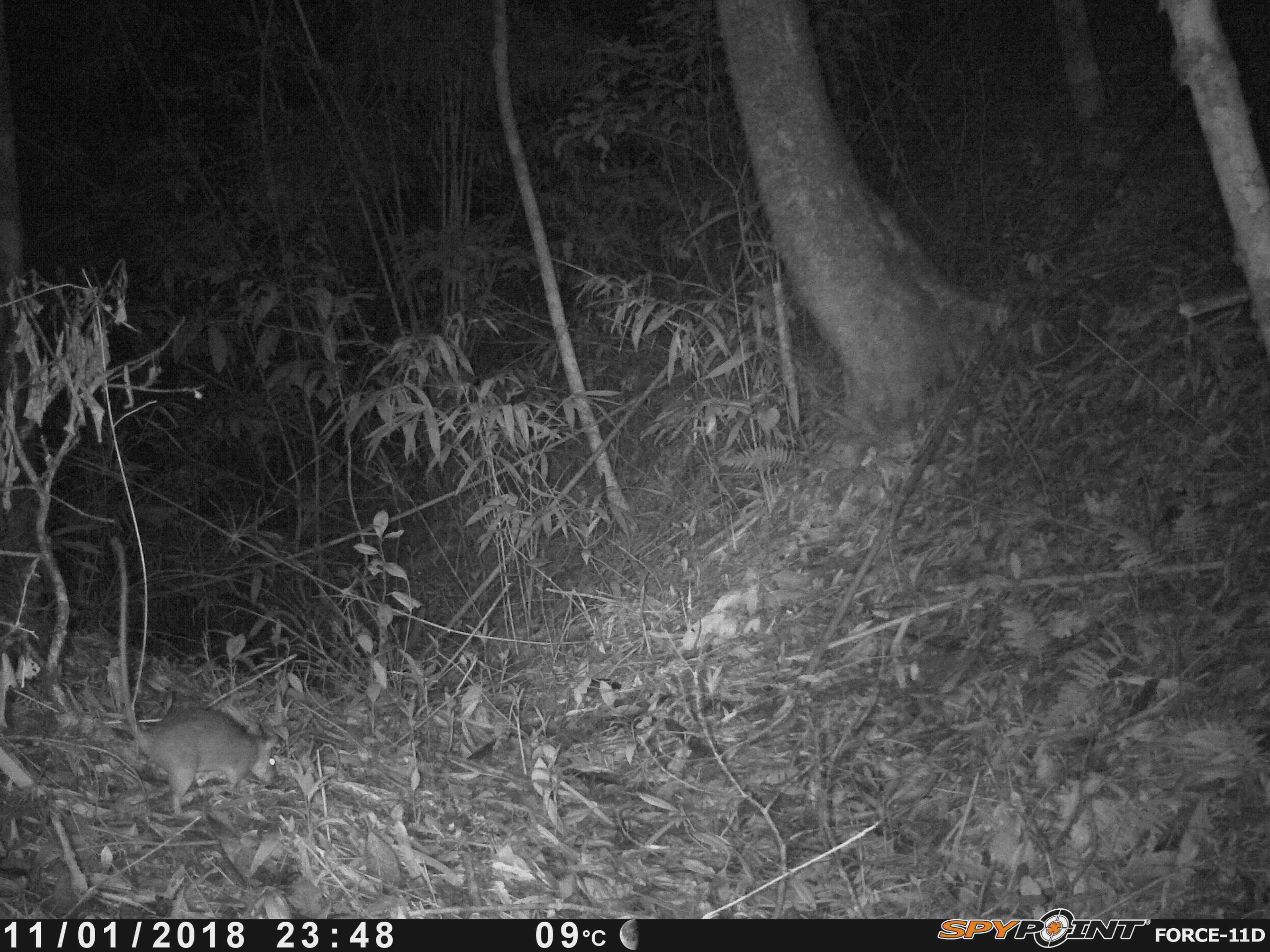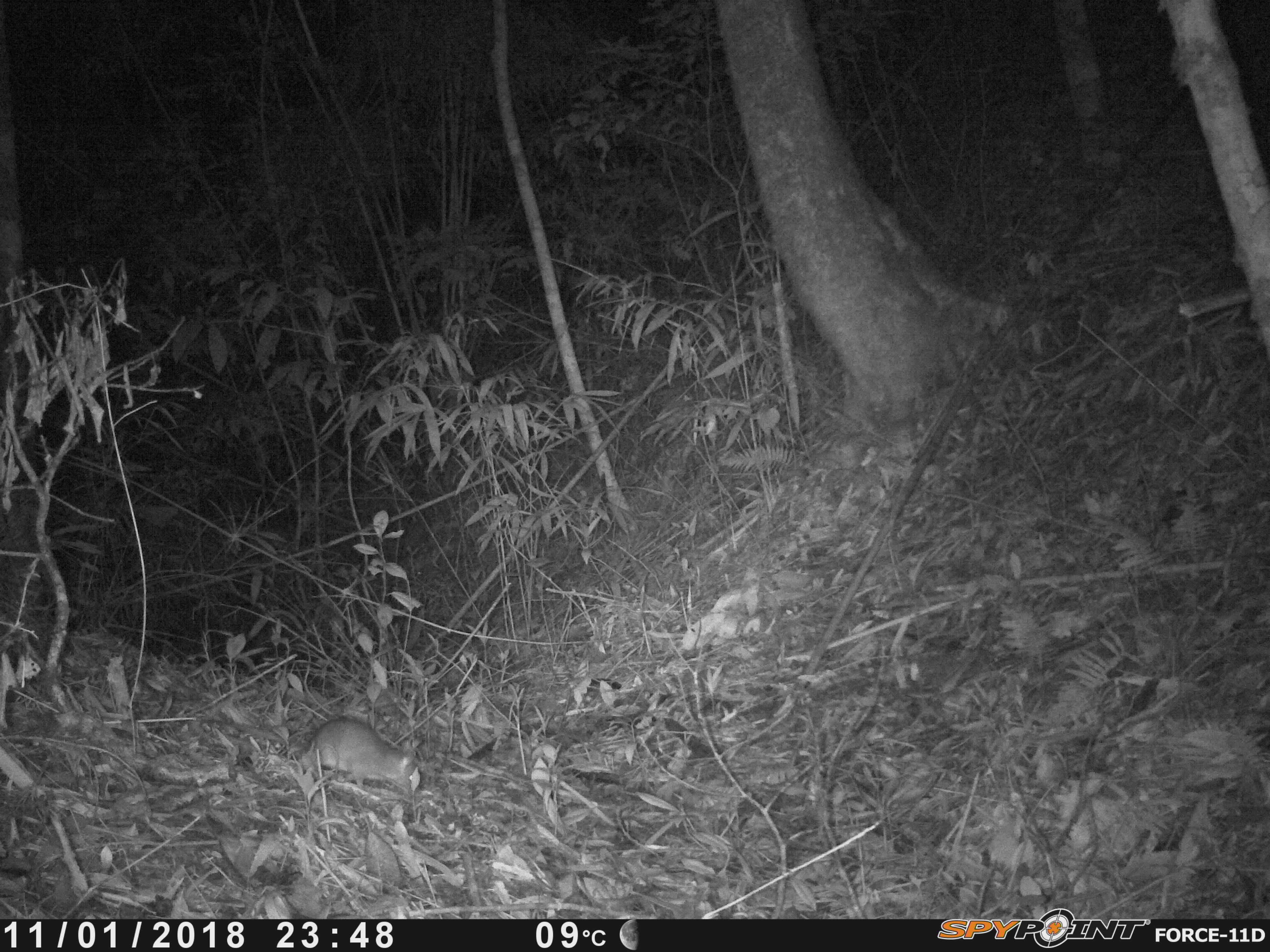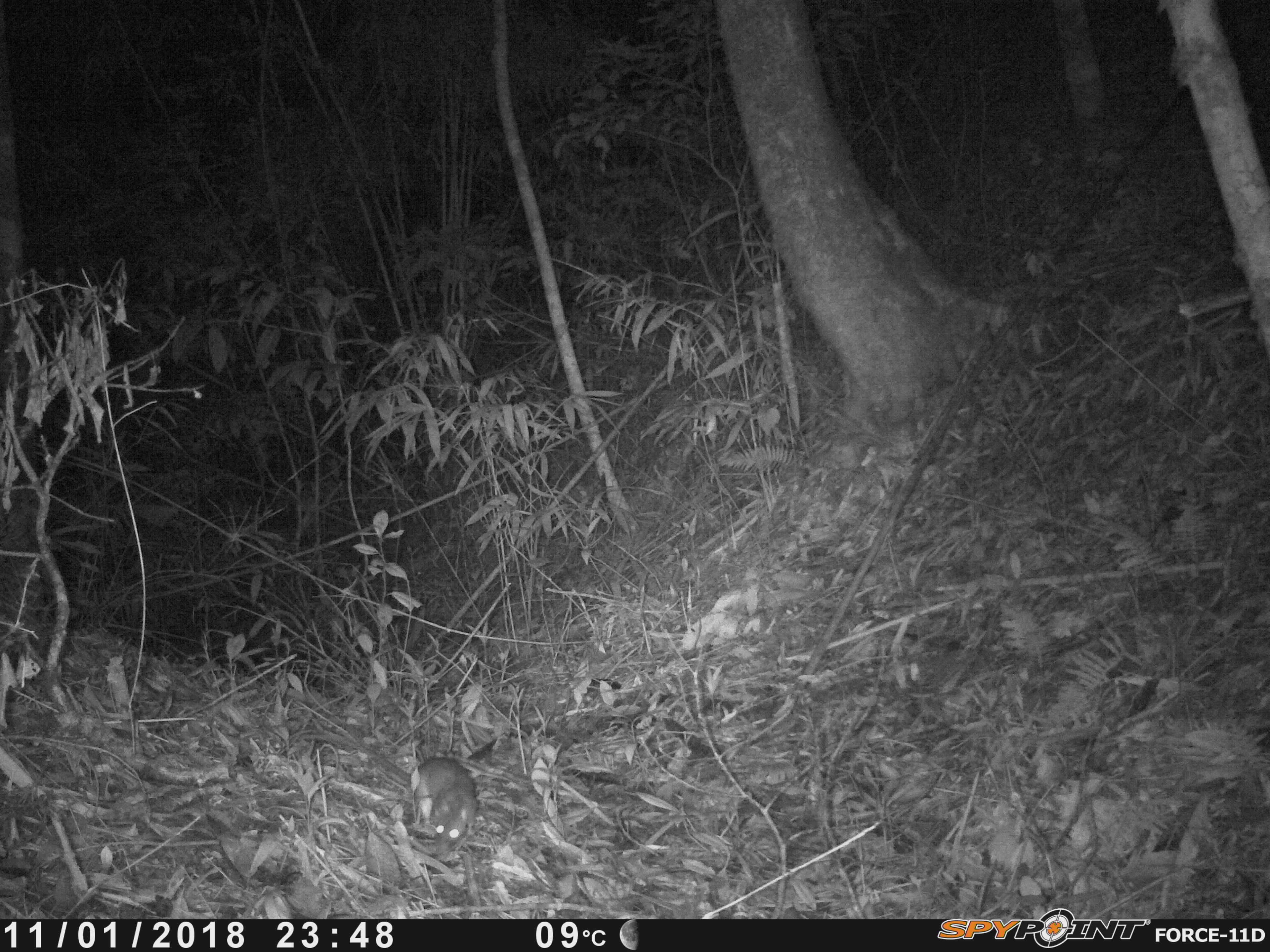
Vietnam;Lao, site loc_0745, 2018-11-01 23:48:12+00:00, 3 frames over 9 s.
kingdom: Animalia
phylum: Chordata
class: Mammalia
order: Rodentia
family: Muridae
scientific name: Muridae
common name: old-world mice and rats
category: unidentified murid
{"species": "unidentified murid (old-world mice and rats) (Muridae)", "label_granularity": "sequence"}